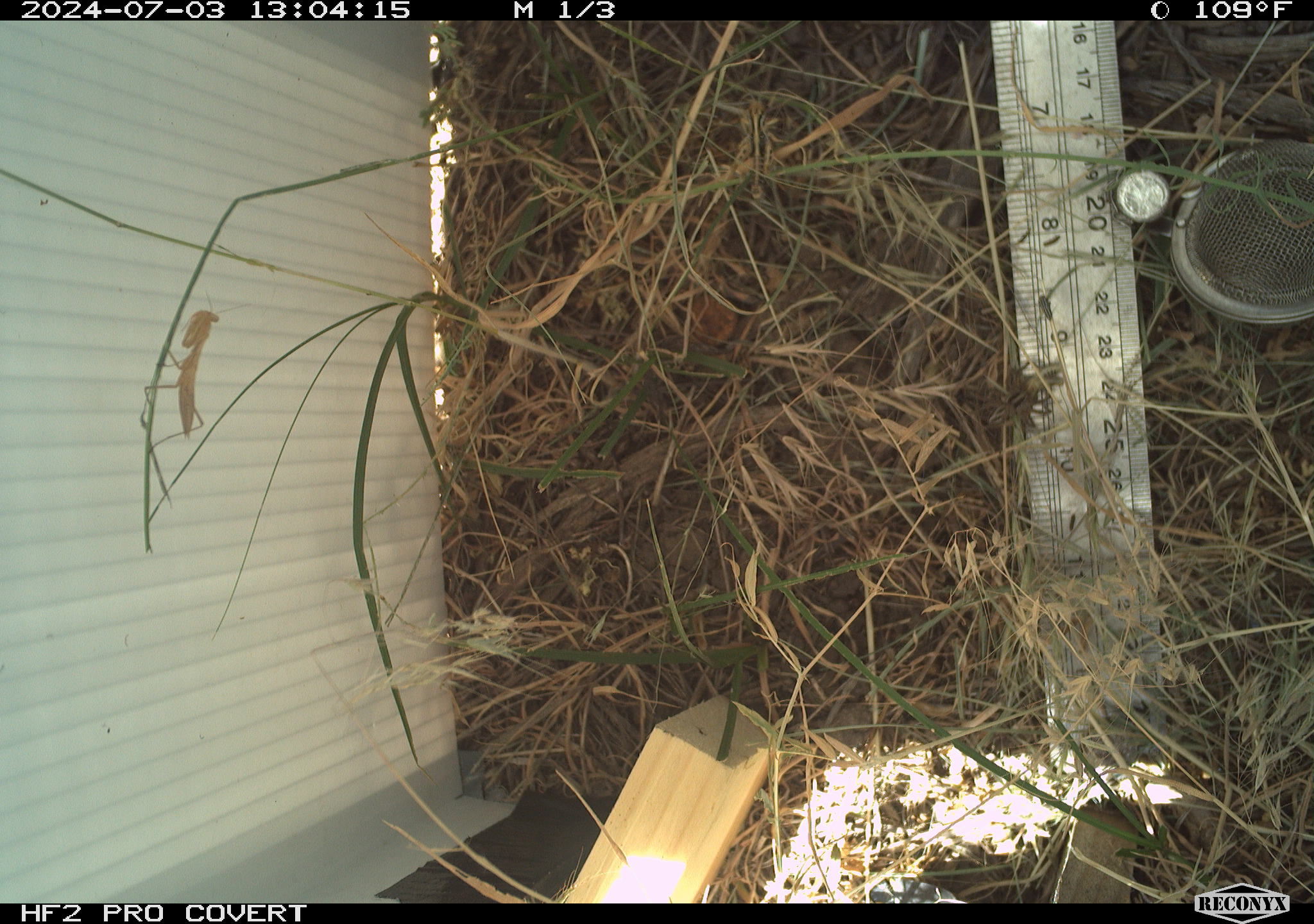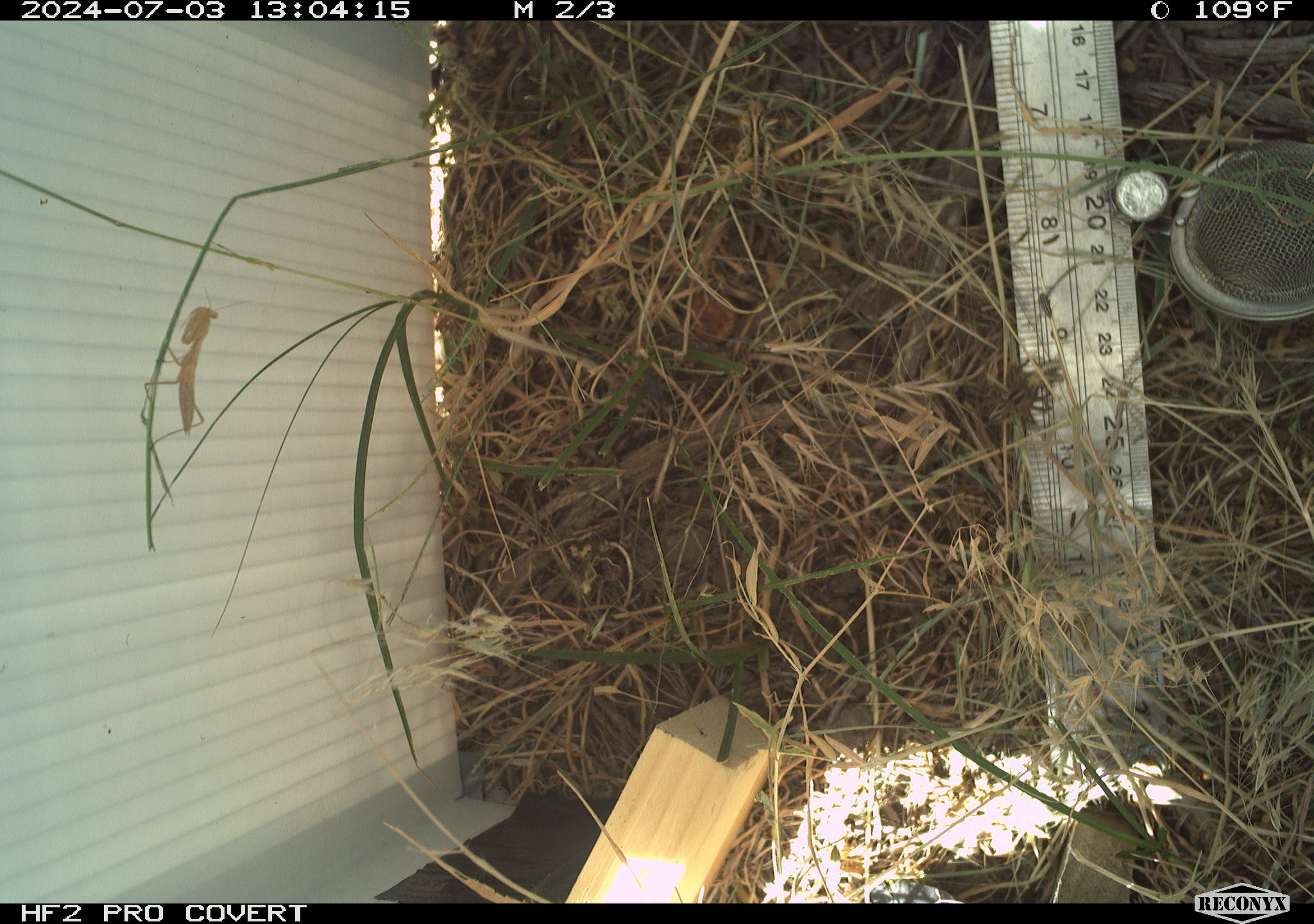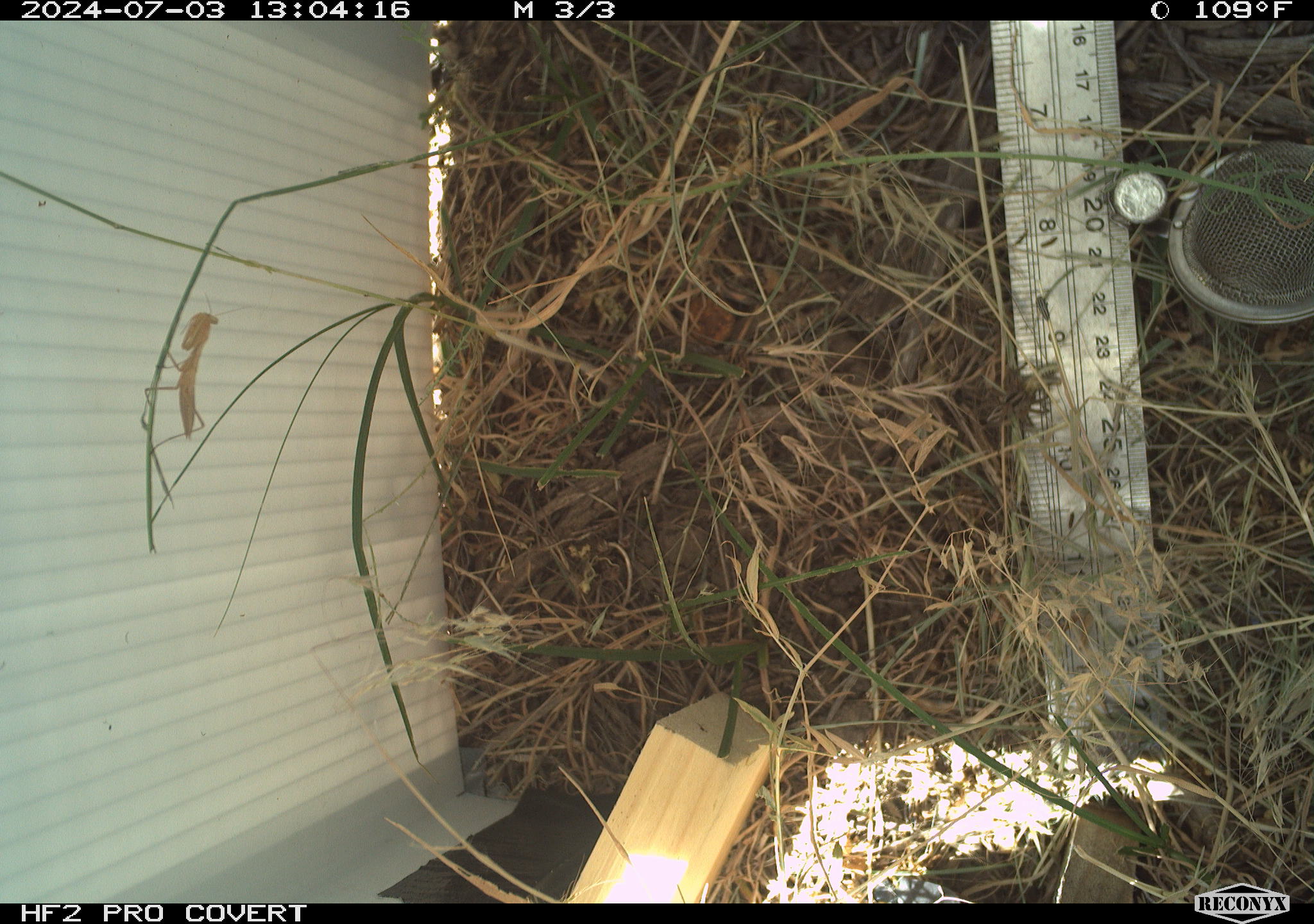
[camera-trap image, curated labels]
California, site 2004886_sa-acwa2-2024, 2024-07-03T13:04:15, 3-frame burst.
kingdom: Animalia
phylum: Arthropoda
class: Insecta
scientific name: Insecta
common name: insect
Insect (Insecta).